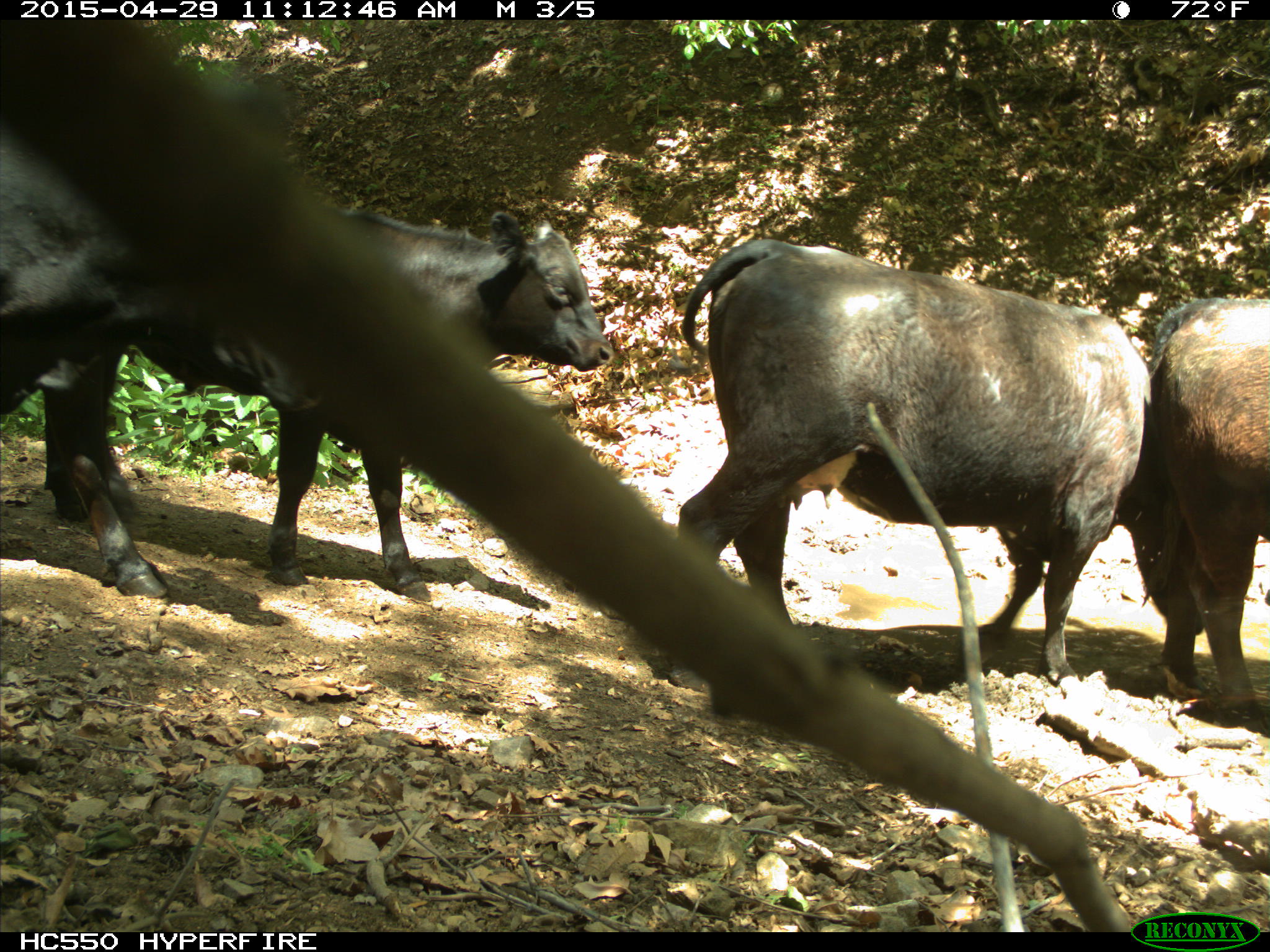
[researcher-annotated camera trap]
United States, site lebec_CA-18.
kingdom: Animalia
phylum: Chordata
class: Mammalia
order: Artiodactyla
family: Bovidae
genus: Bos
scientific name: Bos taurus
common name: domestic cow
Bos taurus (domestic cow).